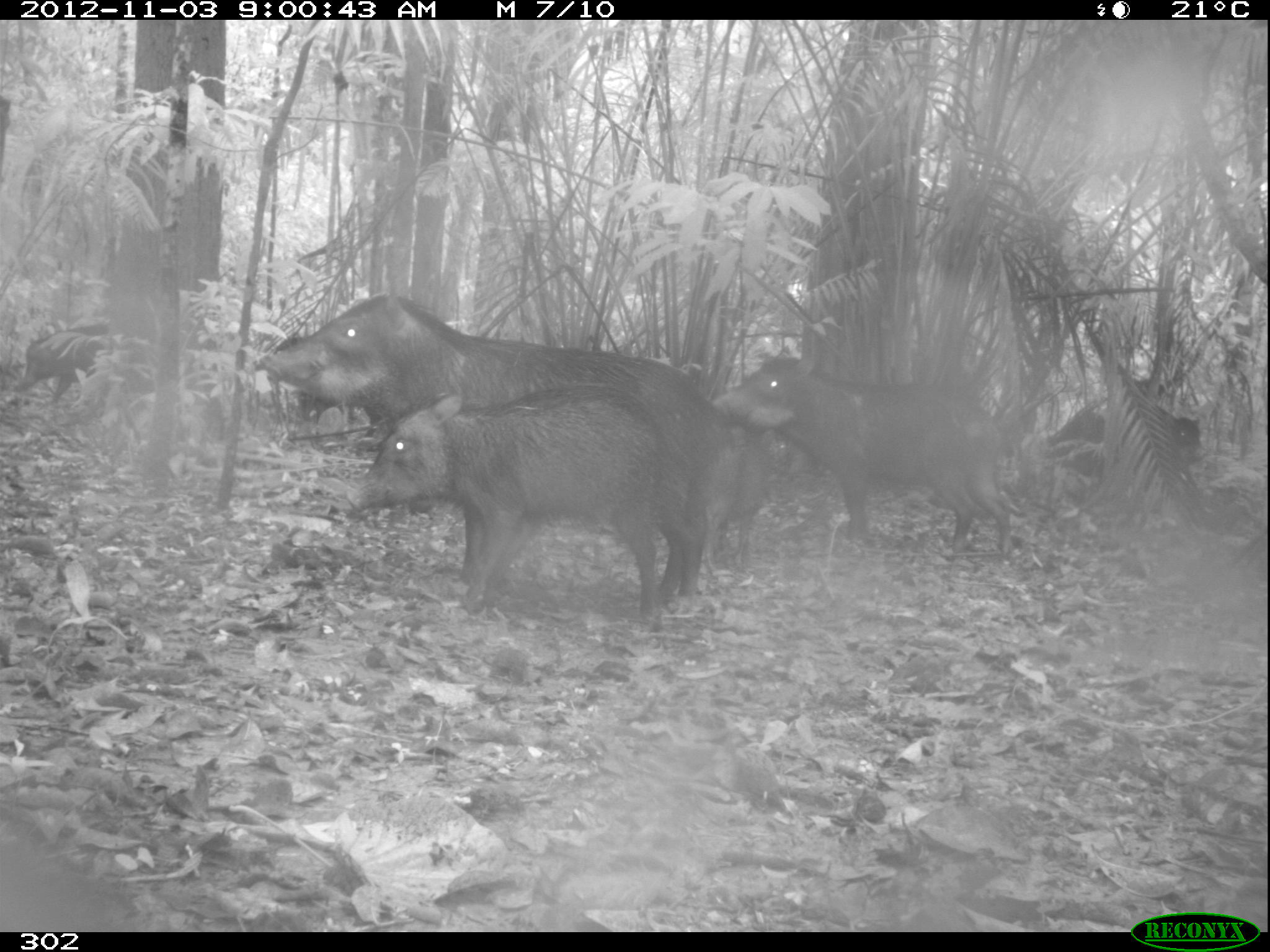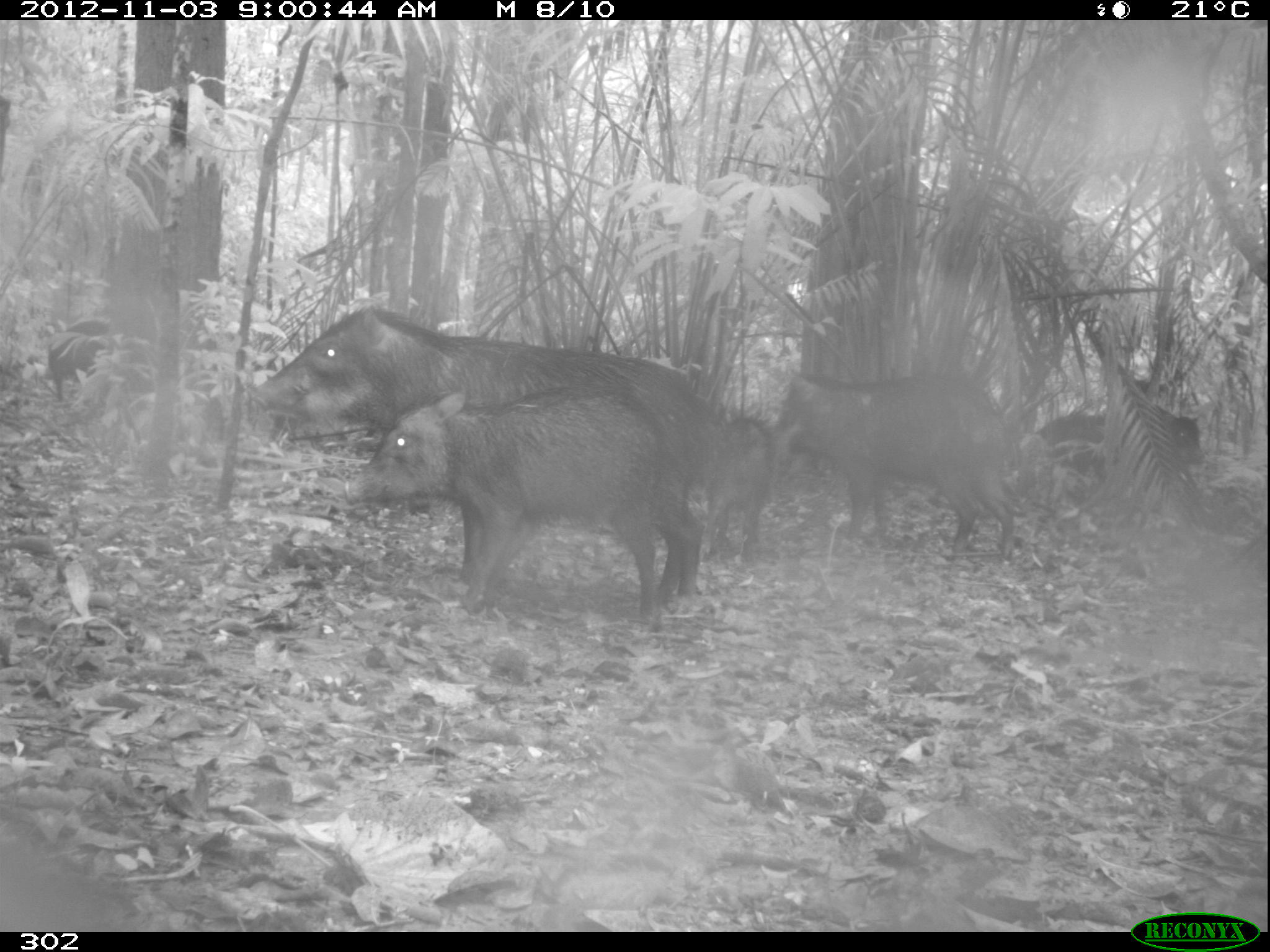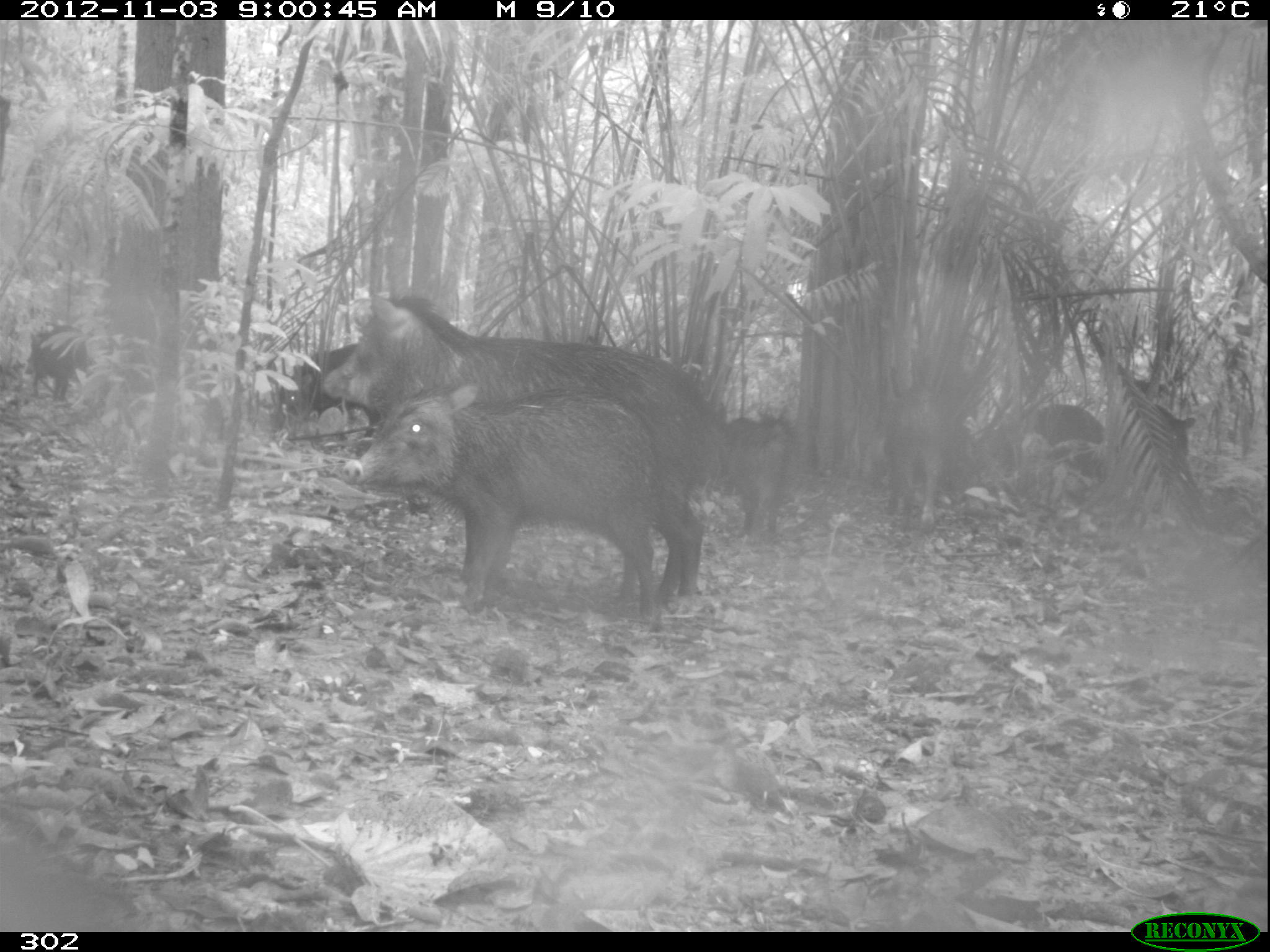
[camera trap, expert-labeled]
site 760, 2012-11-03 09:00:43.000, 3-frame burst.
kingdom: Animalia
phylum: Chordata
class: Mammalia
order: Artiodactyla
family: Tayassuidae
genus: Tayassu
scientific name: Tayassu pecari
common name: white-lipped peccary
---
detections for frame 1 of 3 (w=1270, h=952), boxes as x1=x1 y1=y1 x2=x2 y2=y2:
tayassu pecari: x1=251 y1=281 x2=723 y2=608; x1=342 y1=387 x2=665 y2=625; x1=708 y1=350 x2=1017 y2=557; x1=1041 y1=401 x2=1212 y2=489; x1=7 y1=319 x2=112 y2=405; x1=726 y1=419 x2=778 y2=568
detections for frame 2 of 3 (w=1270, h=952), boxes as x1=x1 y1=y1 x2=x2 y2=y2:
tayassu pecari: x1=244 y1=303 x2=718 y2=587; x1=337 y1=386 x2=673 y2=616; x1=767 y1=369 x2=1017 y2=563; x1=1035 y1=401 x2=1205 y2=511; x1=704 y1=412 x2=776 y2=558; x1=45 y1=319 x2=111 y2=402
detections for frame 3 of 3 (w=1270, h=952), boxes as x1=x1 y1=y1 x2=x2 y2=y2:
tayassu pecari: x1=320 y1=281 x2=726 y2=601; x1=339 y1=383 x2=664 y2=621; x1=971 y1=400 x2=1109 y2=510; x1=706 y1=411 x2=799 y2=554; x1=879 y1=386 x2=963 y2=526; x1=272 y1=339 x2=385 y2=443; x1=1104 y1=404 x2=1196 y2=505; x1=20 y1=323 x2=91 y2=402